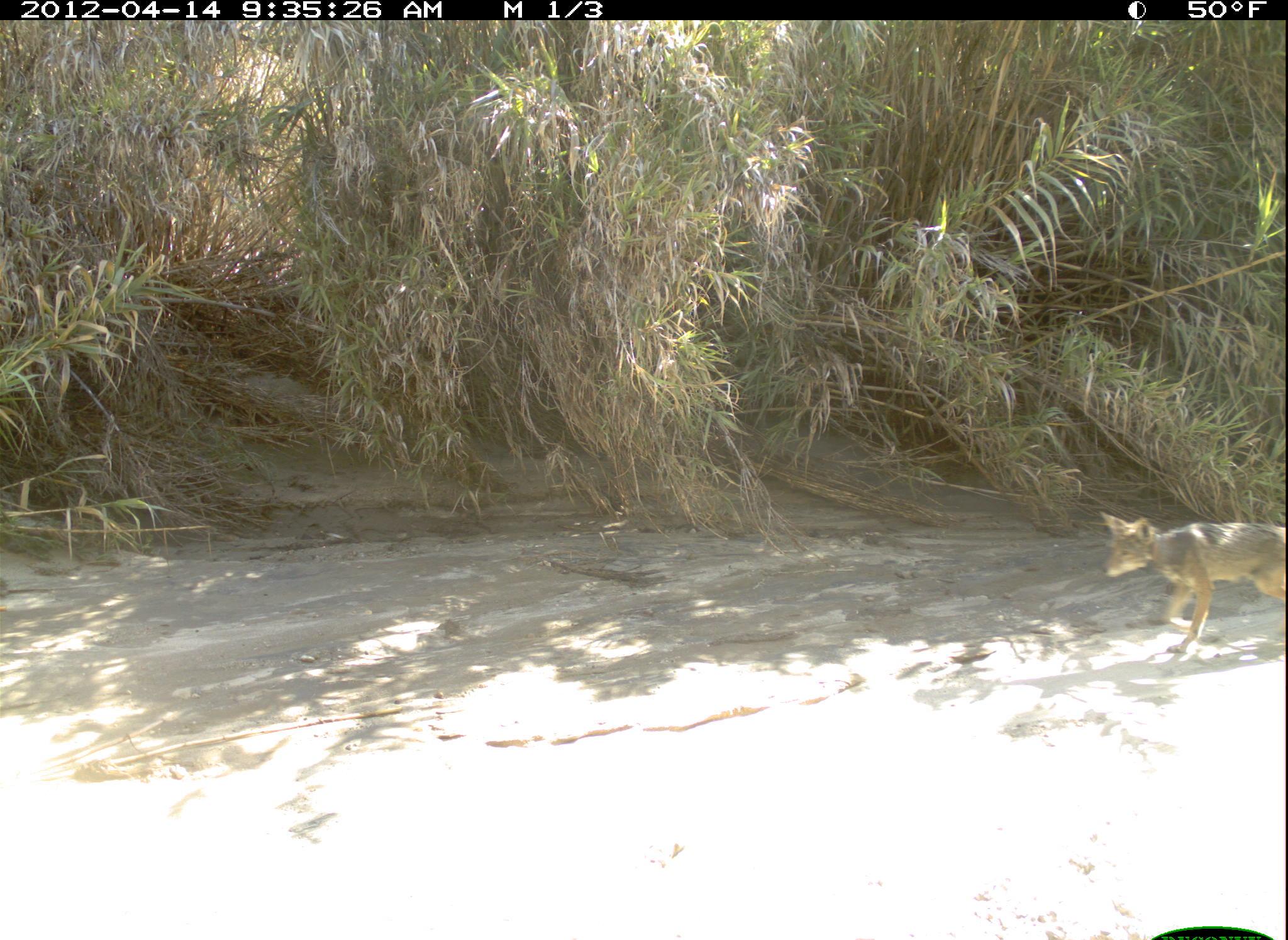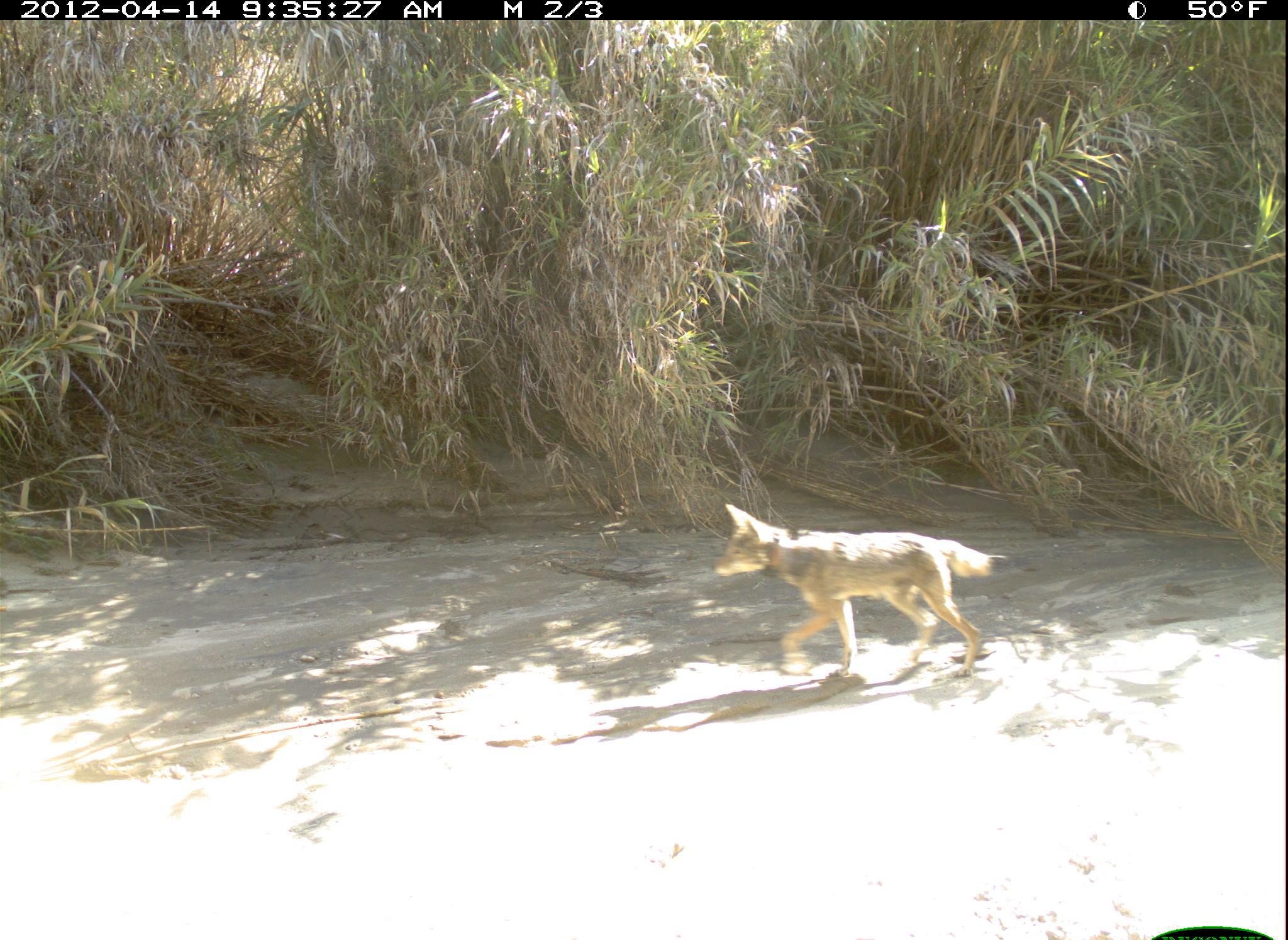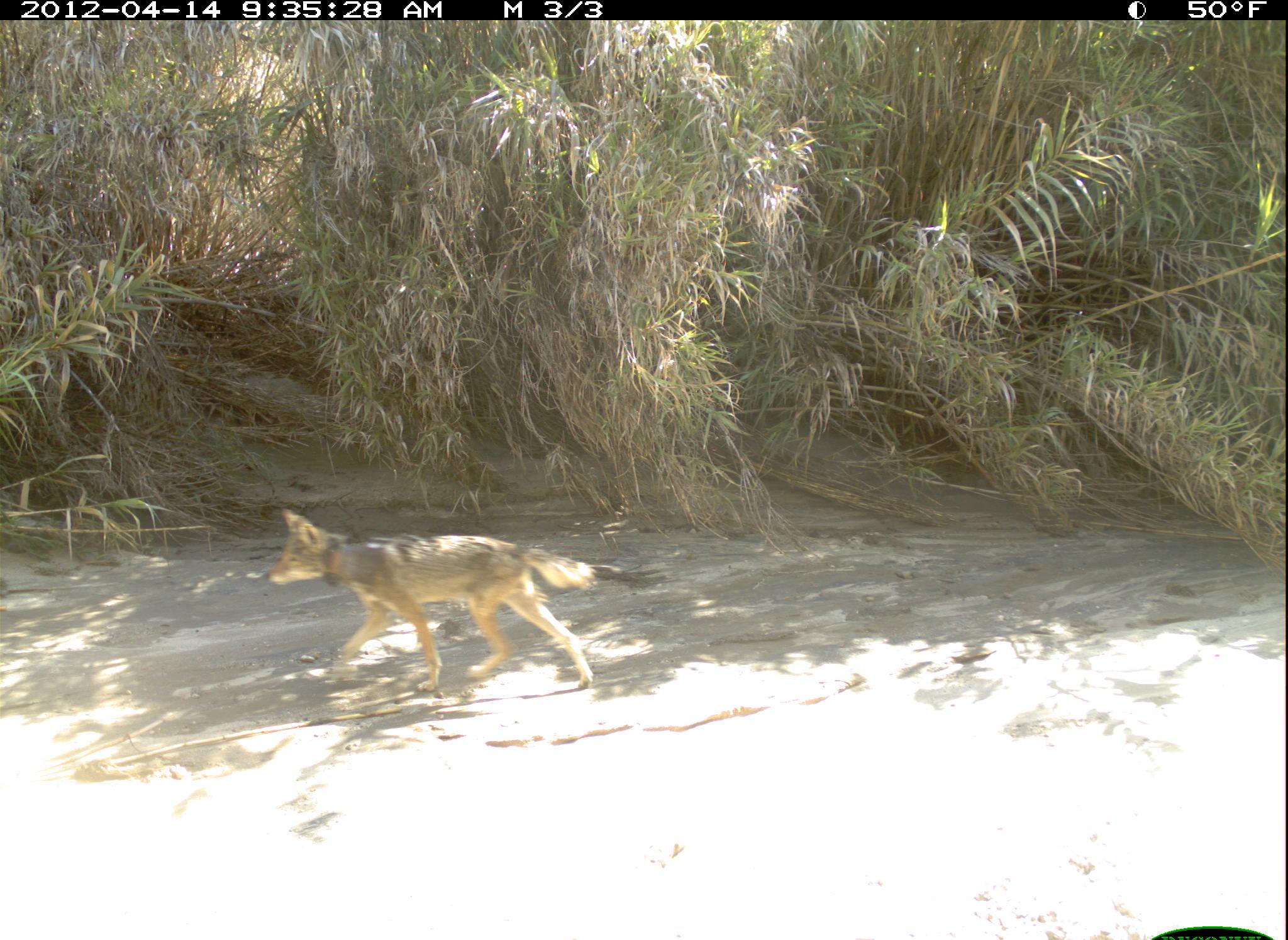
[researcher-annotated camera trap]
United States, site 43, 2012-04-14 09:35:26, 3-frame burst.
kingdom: Animalia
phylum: Chordata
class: Mammalia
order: Carnivora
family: Canidae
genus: Canis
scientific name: Canis latrans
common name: coyote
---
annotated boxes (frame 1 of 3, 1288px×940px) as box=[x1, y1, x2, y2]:
coyote: box=[1080, 482, 1280, 649]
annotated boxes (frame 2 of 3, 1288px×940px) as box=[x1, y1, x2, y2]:
coyote: box=[707, 494, 1006, 694]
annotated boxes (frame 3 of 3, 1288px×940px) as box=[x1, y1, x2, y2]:
coyote: box=[253, 496, 605, 704]